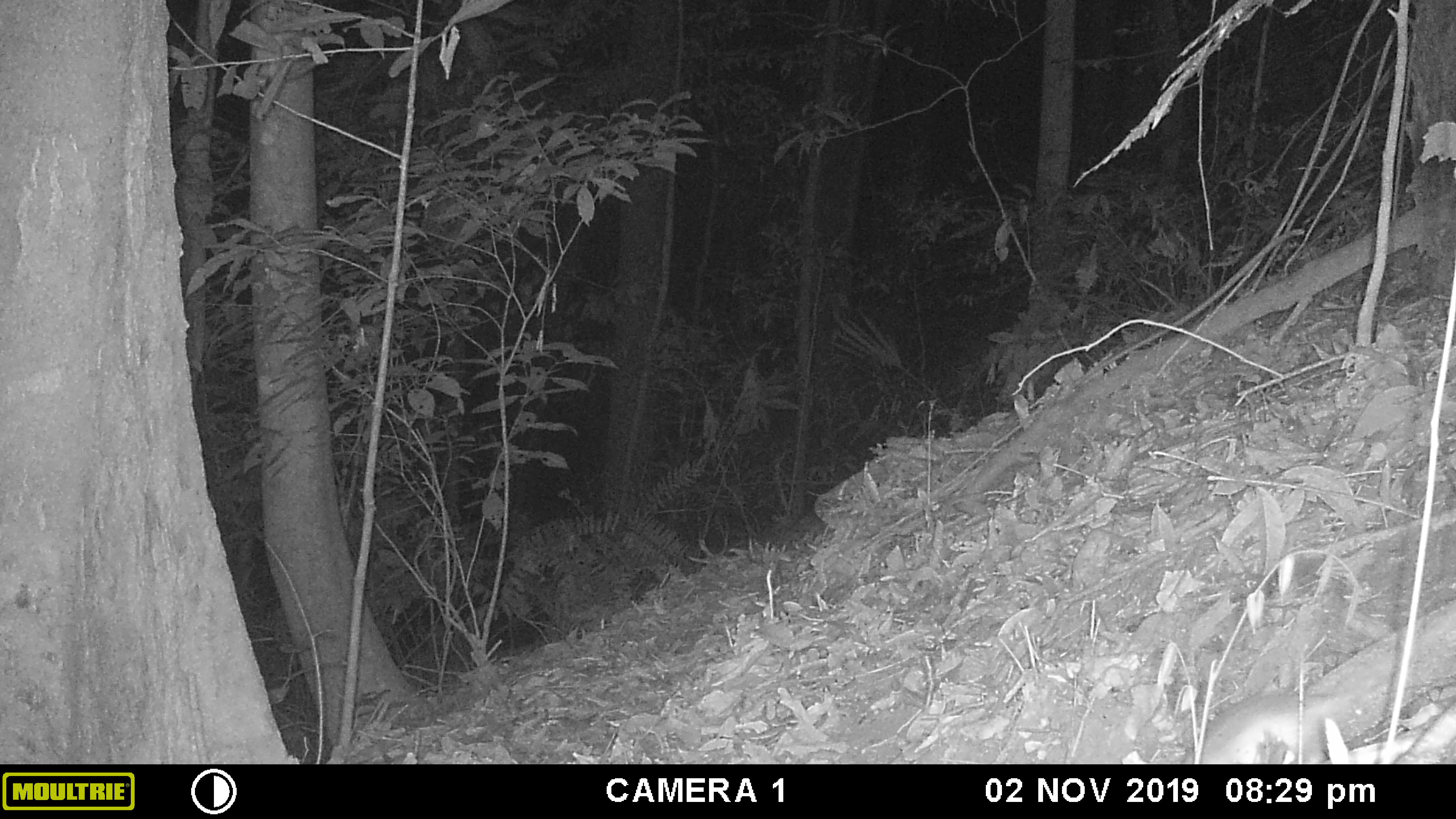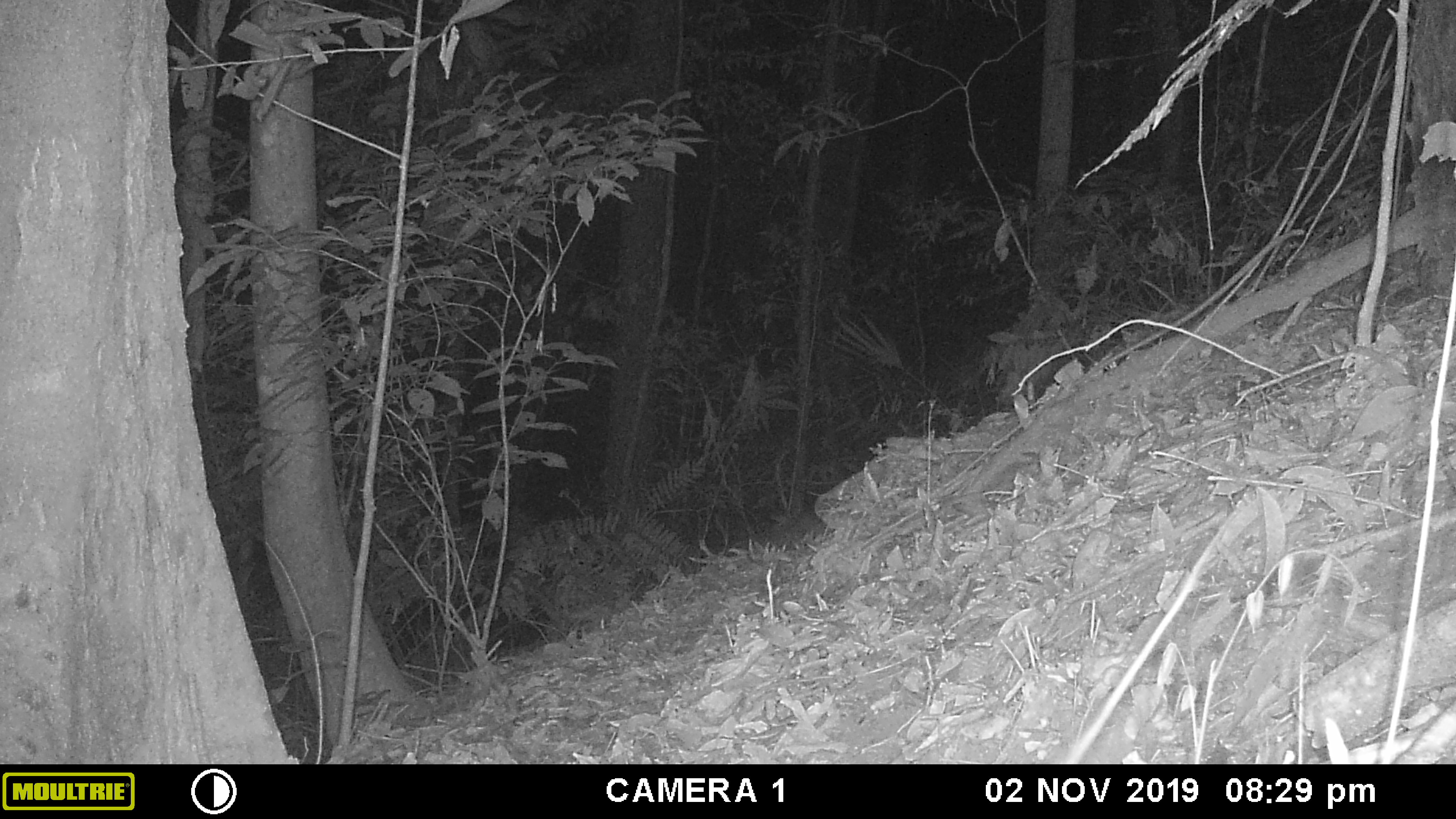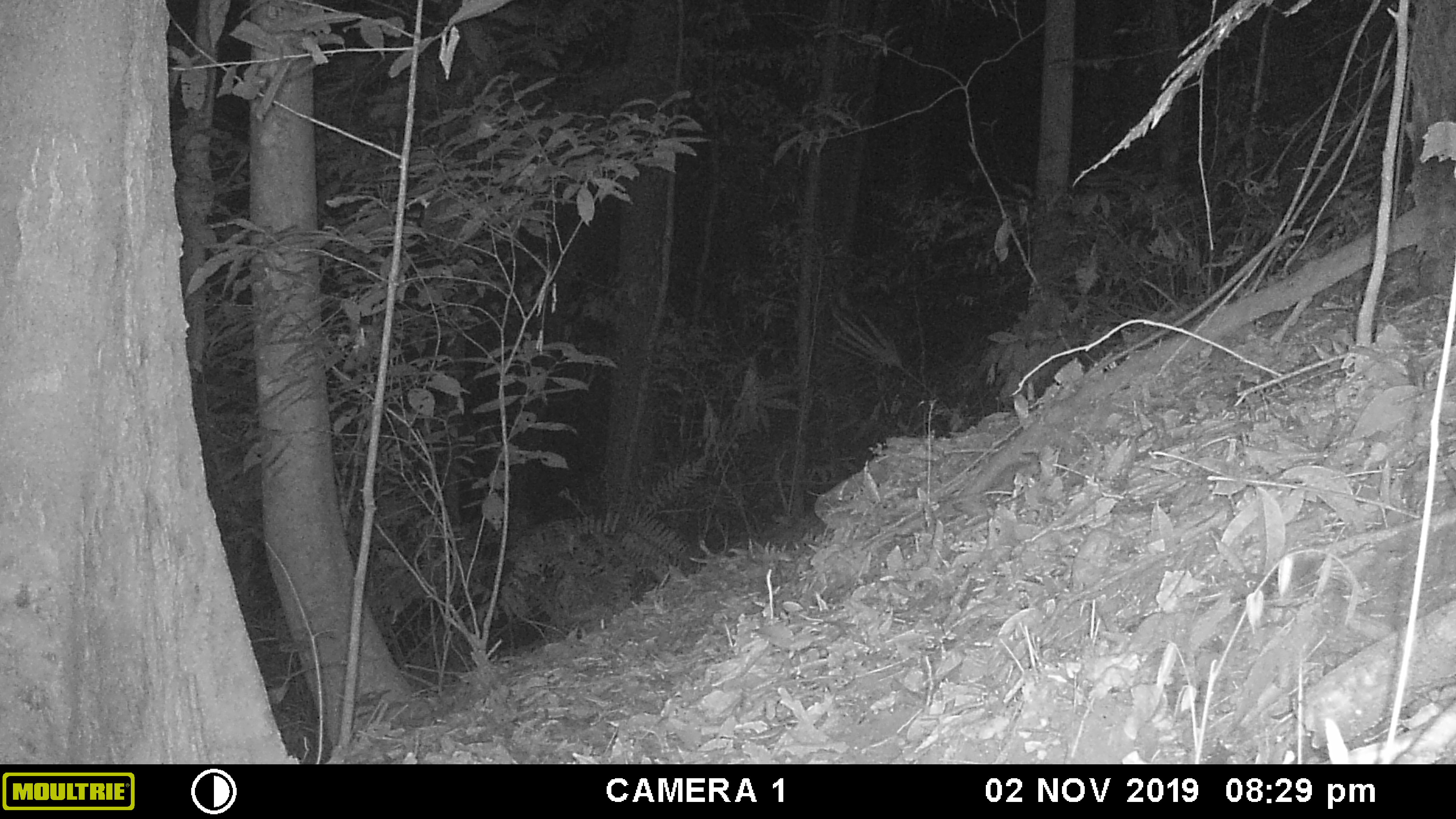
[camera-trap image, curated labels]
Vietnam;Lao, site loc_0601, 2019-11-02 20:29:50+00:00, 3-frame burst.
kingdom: Animalia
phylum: Chordata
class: Mammalia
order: Rodentia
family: Muridae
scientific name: Muridae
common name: old-world mice and rats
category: unidentified murid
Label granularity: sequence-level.